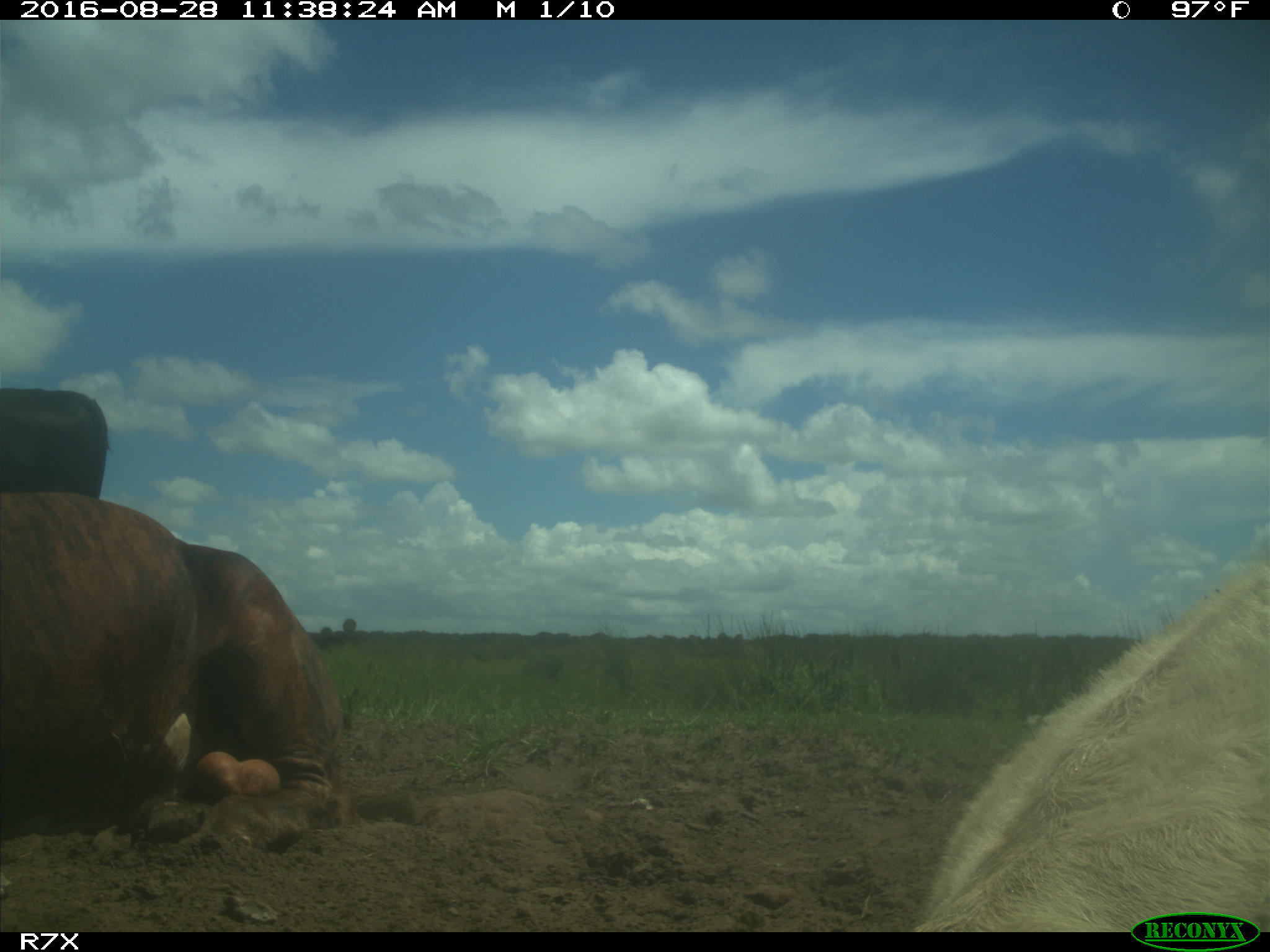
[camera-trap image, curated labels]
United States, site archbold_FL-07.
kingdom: Animalia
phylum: Chordata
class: Mammalia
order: Artiodactyla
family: Bovidae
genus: Bos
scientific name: Bos taurus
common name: domestic cow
Bos taurus (domestic cow).